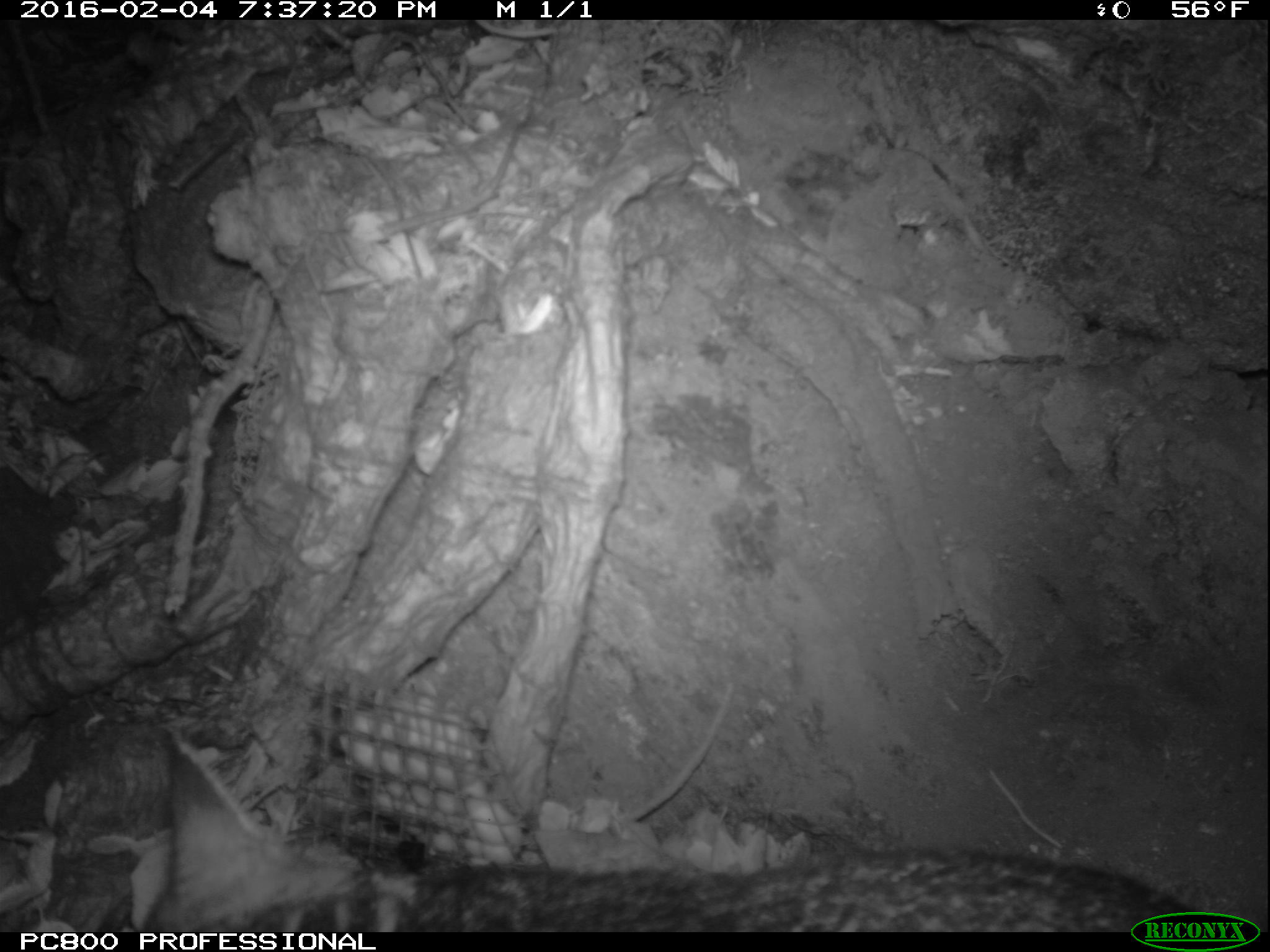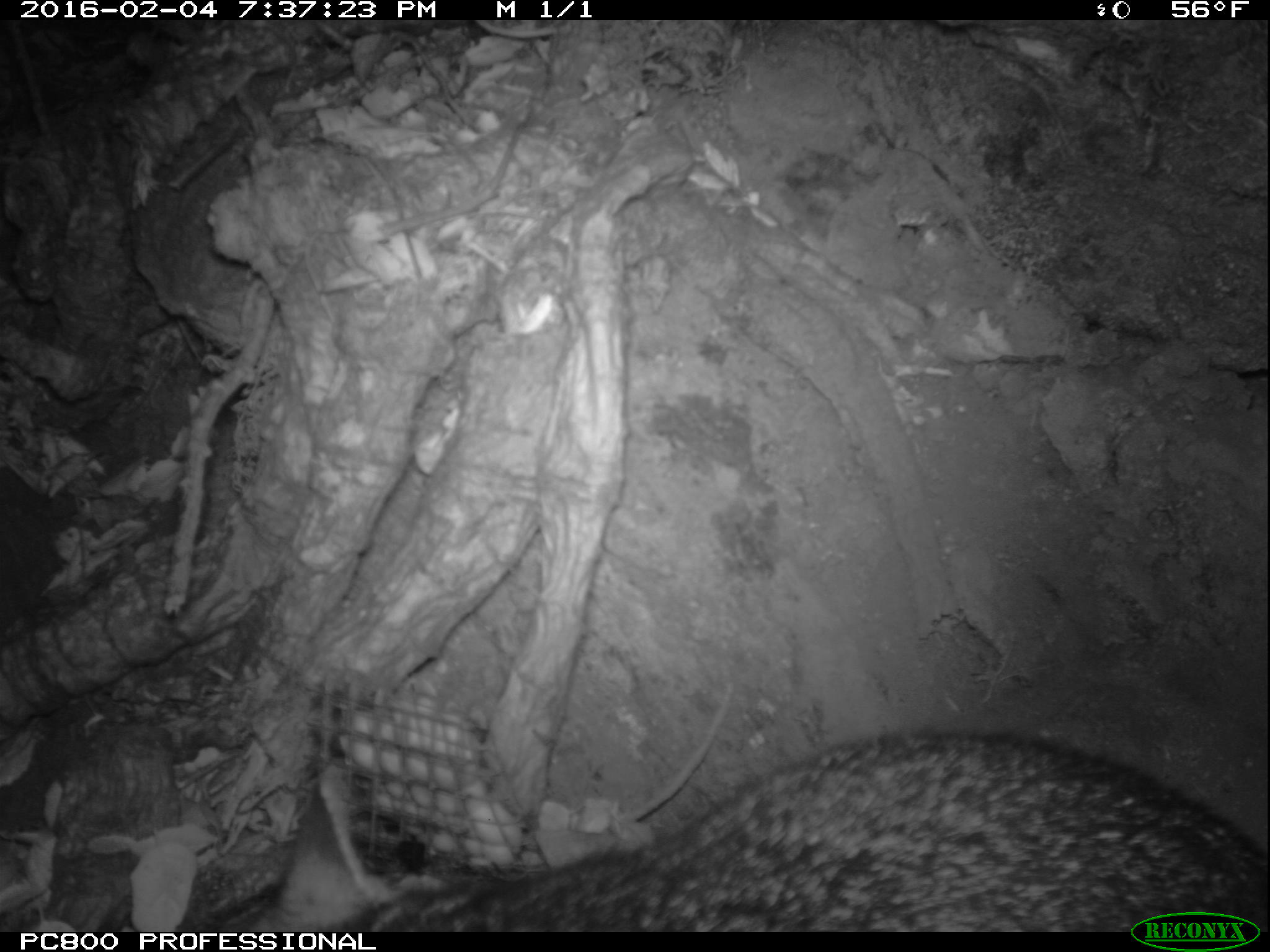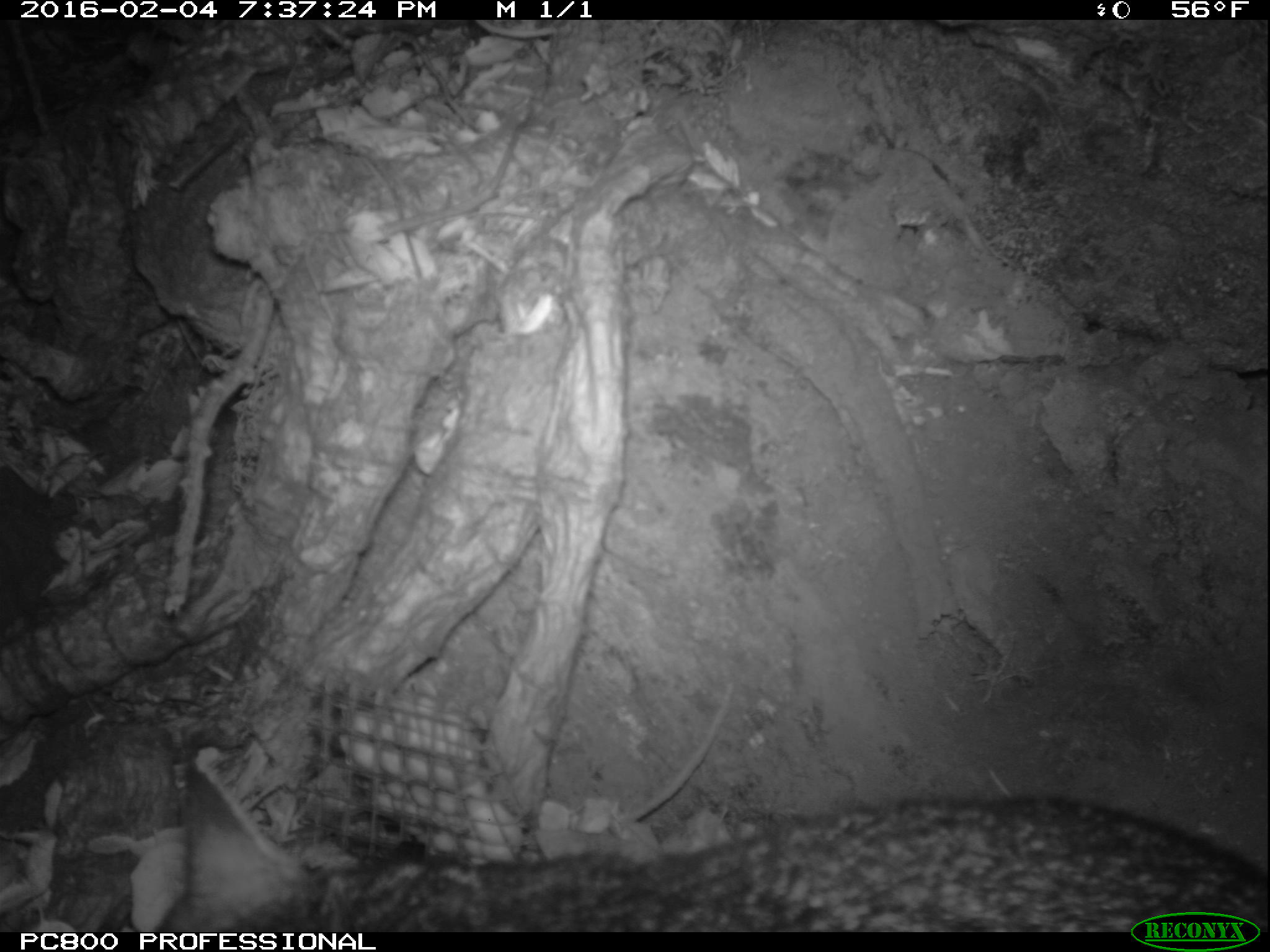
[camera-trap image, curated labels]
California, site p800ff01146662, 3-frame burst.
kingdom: Animalia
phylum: Chordata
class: Mammalia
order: Carnivora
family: Canidae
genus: Urocyon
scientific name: Urocyon littoralis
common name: island fox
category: fox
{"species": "fox (island fox) (Urocyon littoralis)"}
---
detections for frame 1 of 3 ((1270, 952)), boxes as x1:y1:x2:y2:
fox: 144:728:1205:932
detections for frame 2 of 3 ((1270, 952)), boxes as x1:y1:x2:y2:
fox: 237:727:1269:932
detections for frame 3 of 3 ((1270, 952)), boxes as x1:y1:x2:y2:
fox: 158:765:1268:932